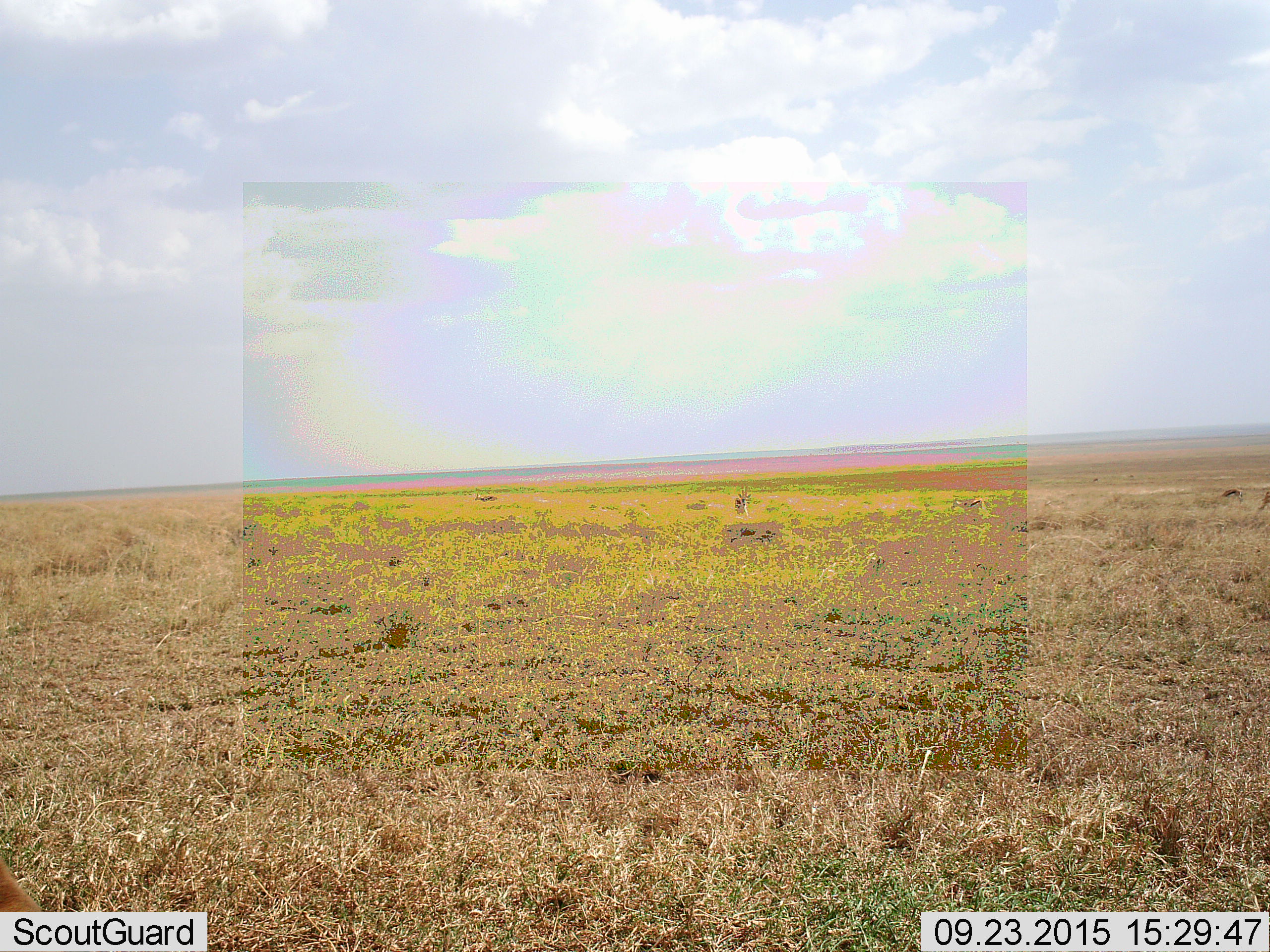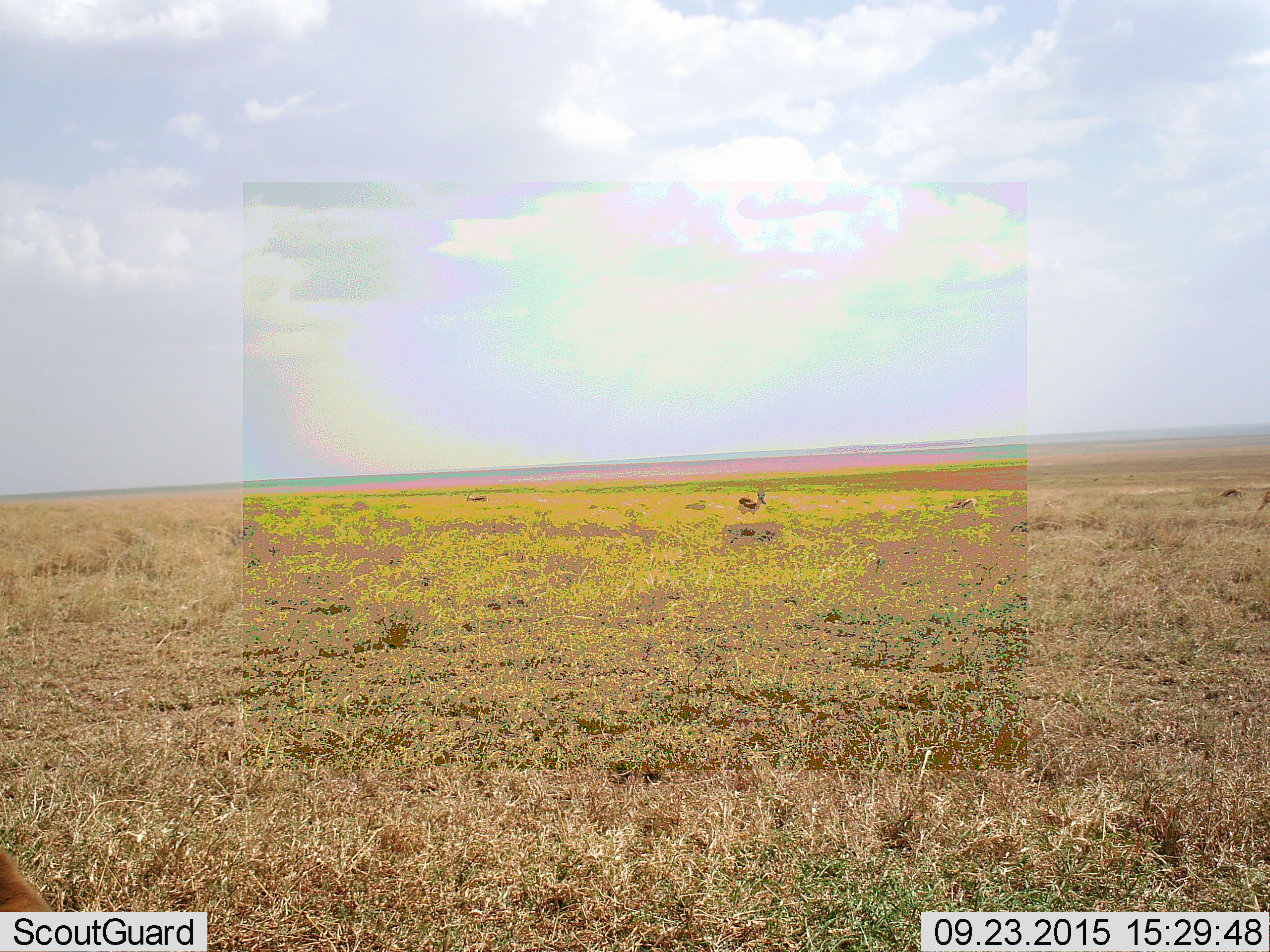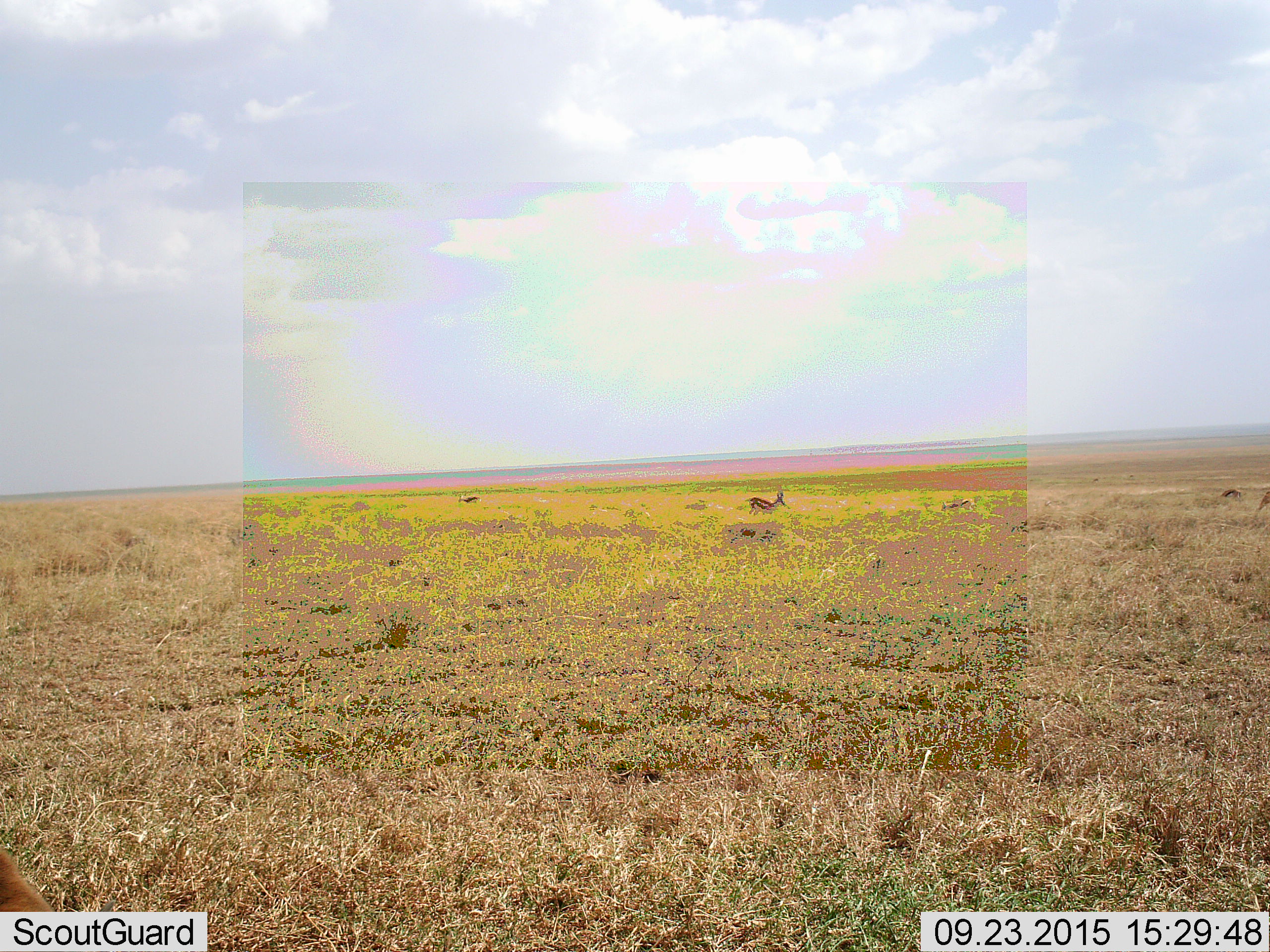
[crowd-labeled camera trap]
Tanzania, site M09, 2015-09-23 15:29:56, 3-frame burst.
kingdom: Animalia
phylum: Chordata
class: Mammalia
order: Artiodactyla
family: Bovidae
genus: Eudorcas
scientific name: Eudorcas thomsonii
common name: thomson's gazelle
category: gazellethomsons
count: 6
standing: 33%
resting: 0%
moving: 100%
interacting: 0%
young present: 0%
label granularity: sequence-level